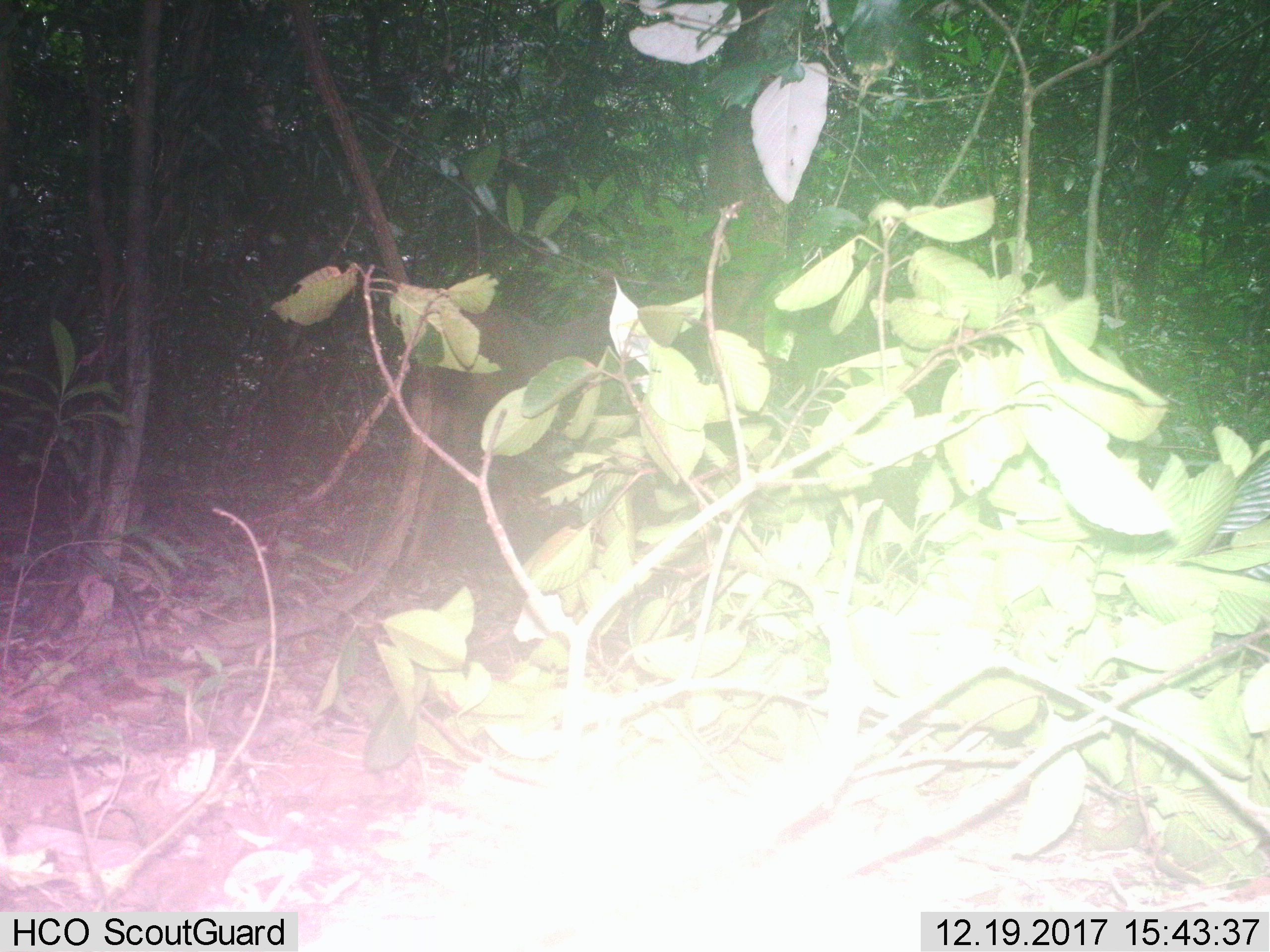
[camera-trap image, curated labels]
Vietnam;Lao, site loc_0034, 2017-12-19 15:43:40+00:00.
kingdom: Animalia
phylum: Chordata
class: Mammalia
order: Artiodactyla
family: Cervidae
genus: Rusa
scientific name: Rusa unicolor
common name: sambar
Sambar (Rusa unicolor). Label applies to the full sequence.